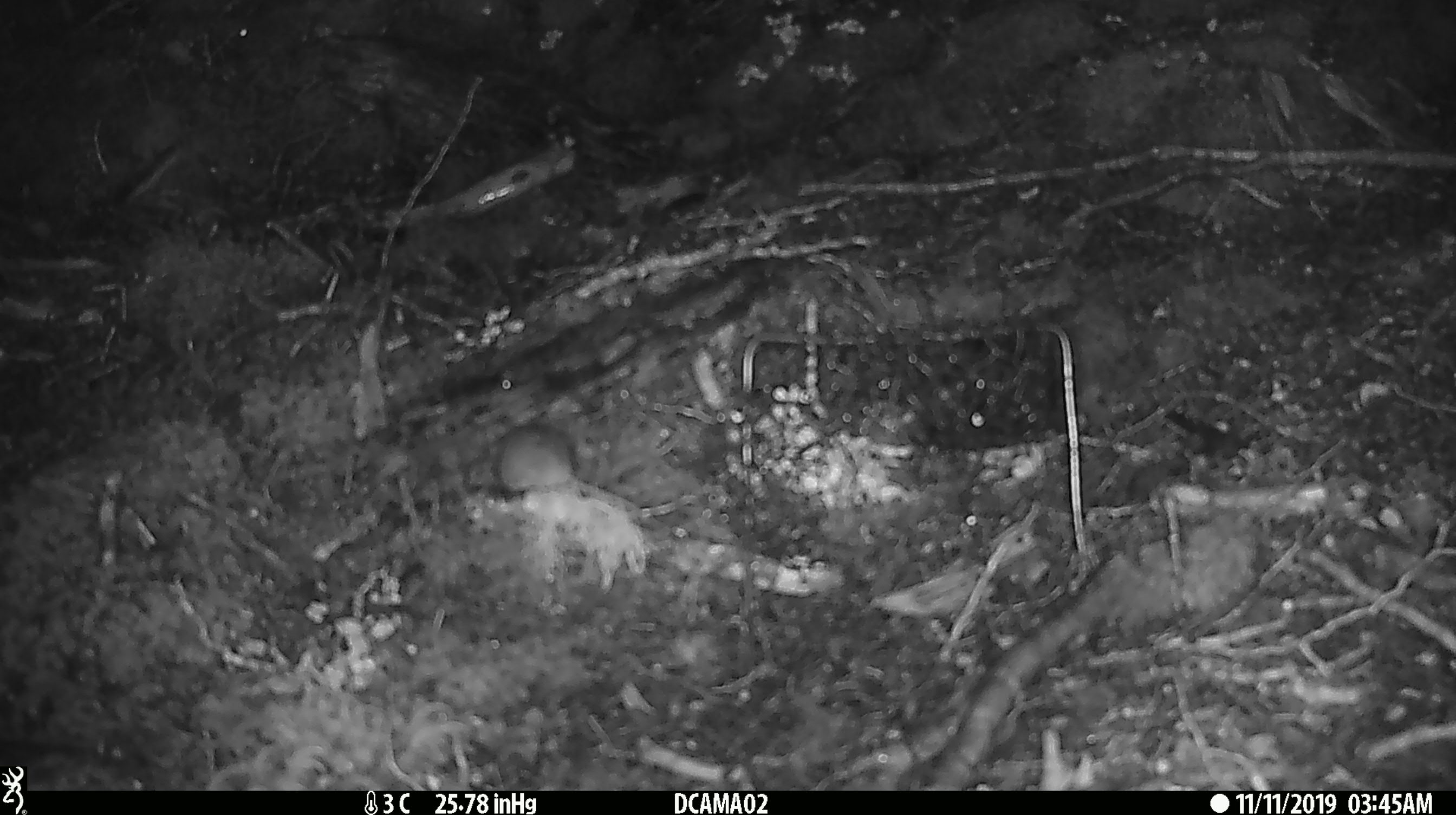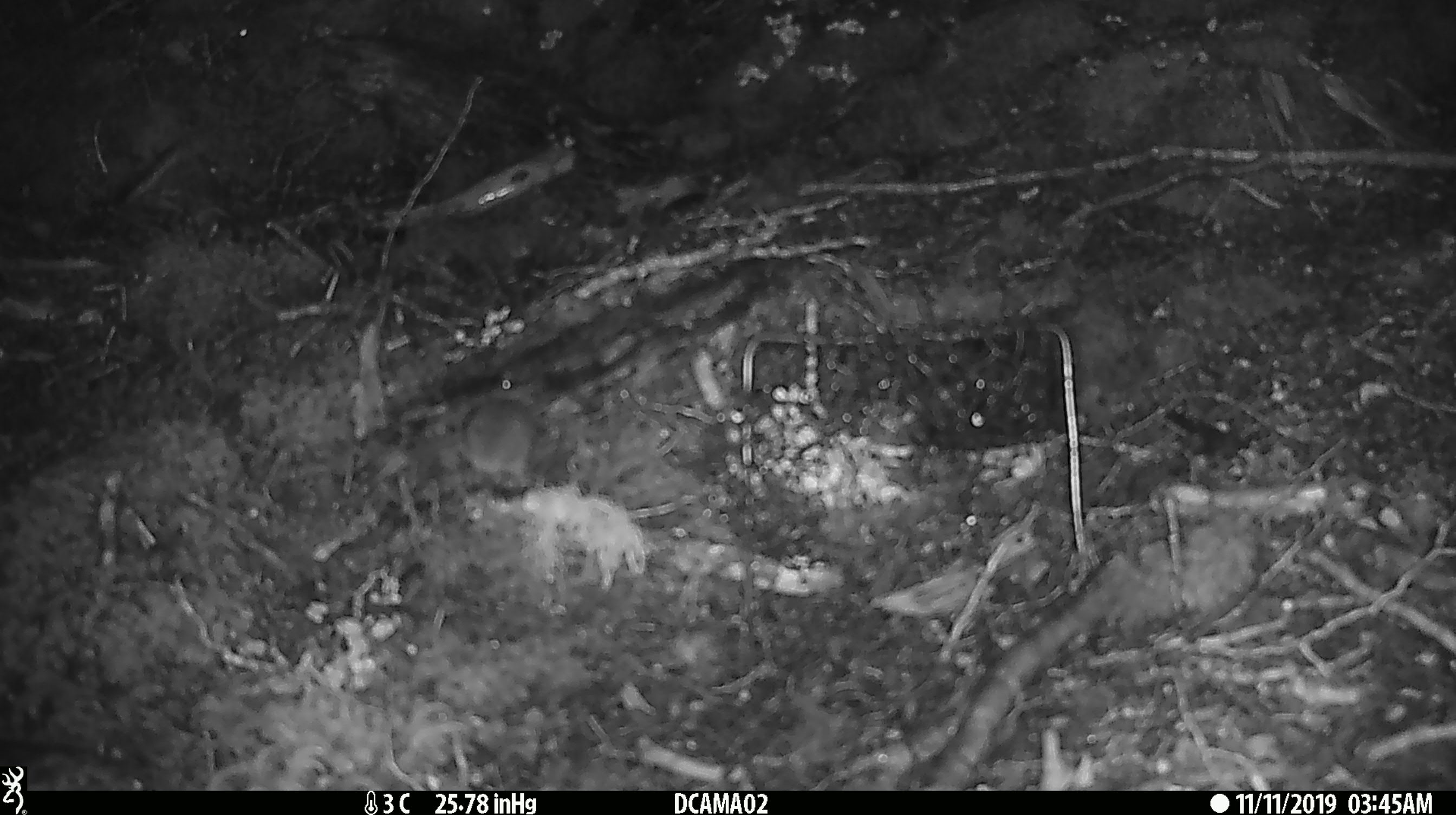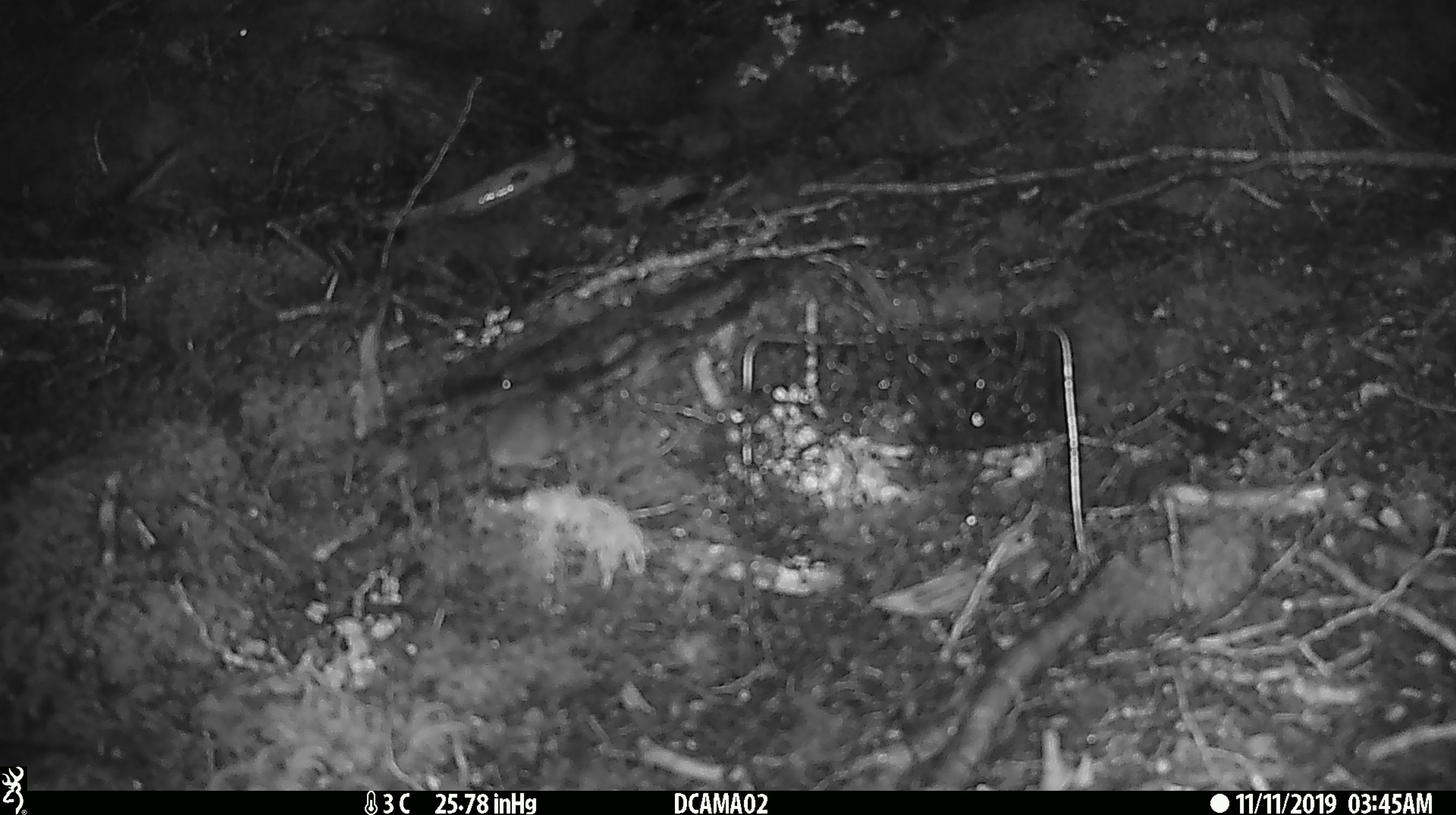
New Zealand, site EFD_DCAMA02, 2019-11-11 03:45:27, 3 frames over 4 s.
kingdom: Animalia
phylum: Chordata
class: Mammalia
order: Rodentia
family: Muridae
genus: Mus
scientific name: Mus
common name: mouse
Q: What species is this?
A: Mouse (Mus).